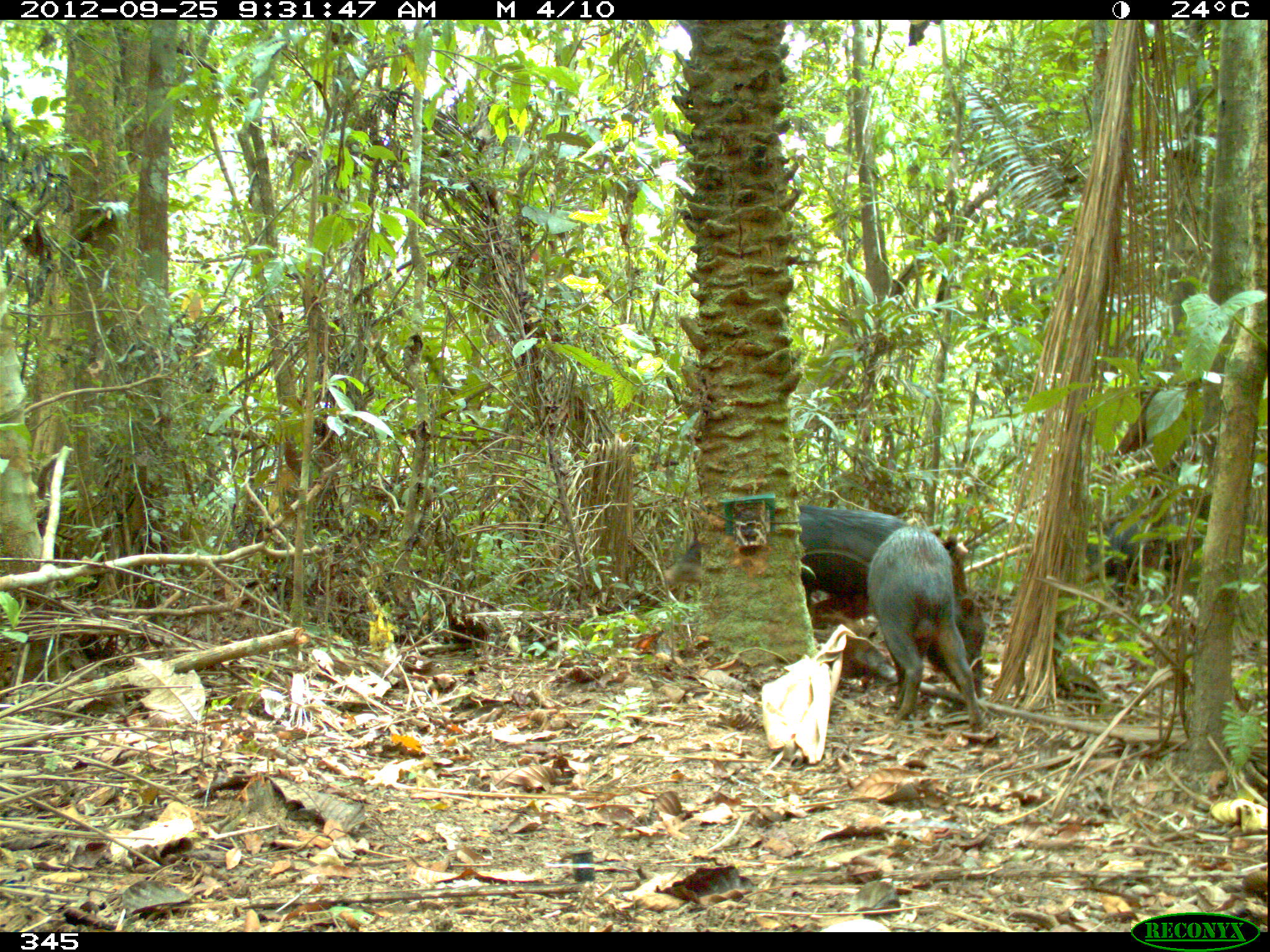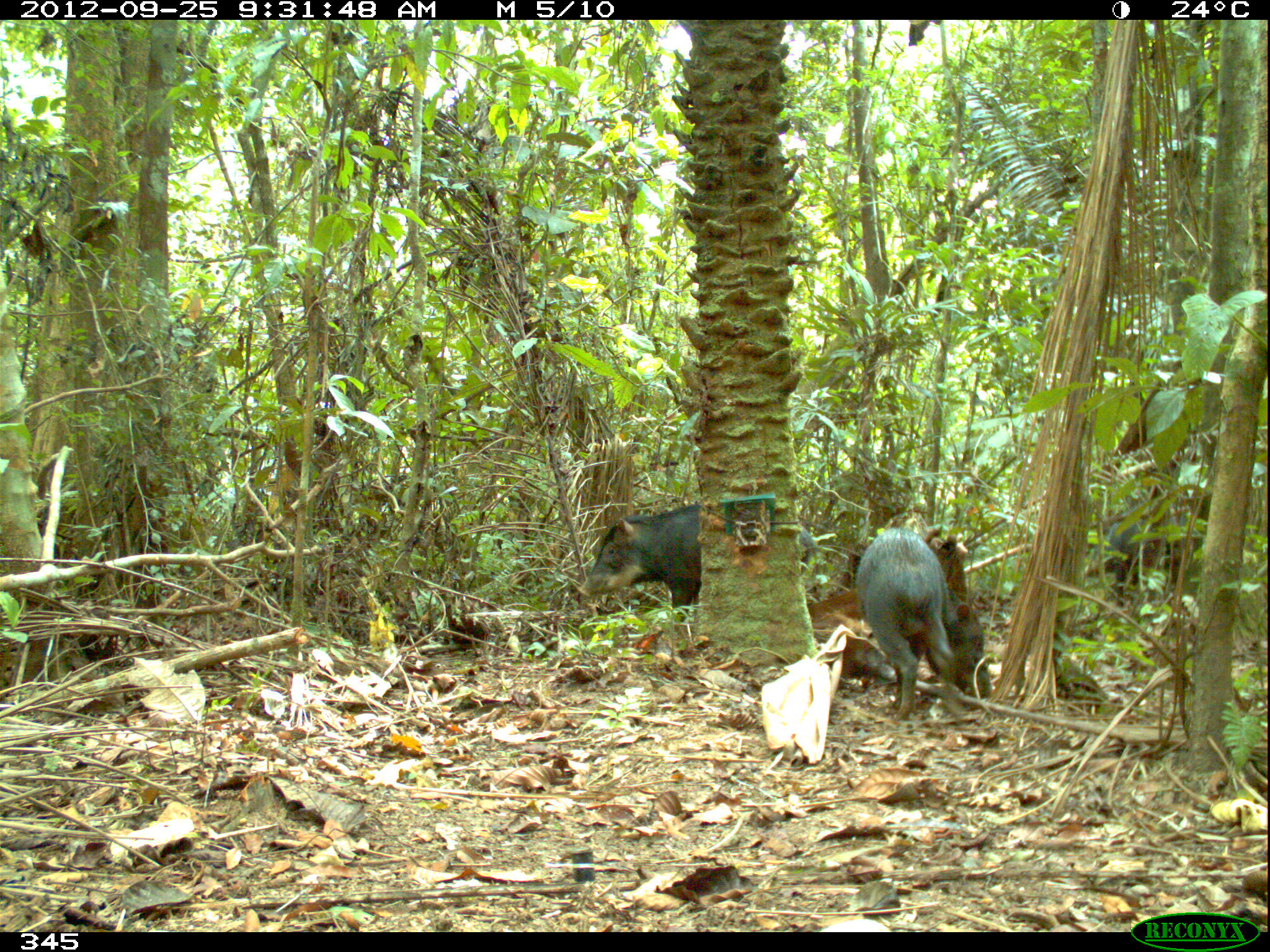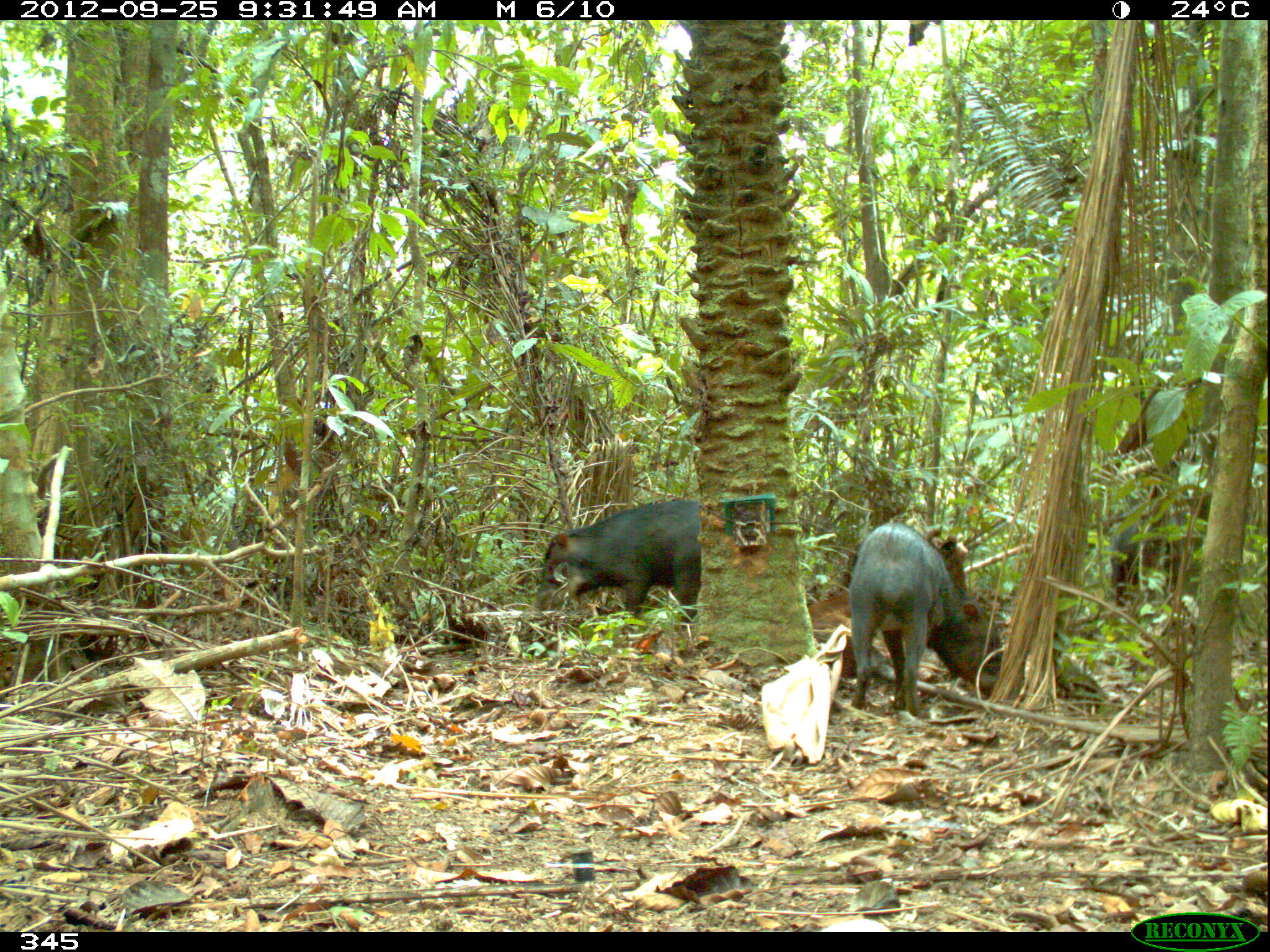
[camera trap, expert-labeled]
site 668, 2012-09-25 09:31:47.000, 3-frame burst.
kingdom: Animalia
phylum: Chordata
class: Mammalia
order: Artiodactyla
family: Tayassuidae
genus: Tayassu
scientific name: Tayassu pecari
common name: white-lipped peccary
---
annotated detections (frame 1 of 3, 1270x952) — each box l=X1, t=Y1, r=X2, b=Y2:
tayassu pecari: l=663, t=505, r=911, b=605; l=867, t=526, r=986, b=731; l=1083, t=512, r=1199, b=606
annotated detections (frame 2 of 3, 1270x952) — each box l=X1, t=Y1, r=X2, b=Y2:
tayassu pecari: l=578, t=504, r=816, b=630; l=856, t=529, r=992, b=723; l=1085, t=501, r=1195, b=608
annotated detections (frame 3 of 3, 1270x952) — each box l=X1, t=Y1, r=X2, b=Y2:
tayassu pecari: l=848, t=523, r=1003, b=716; l=531, t=500, r=699, b=629; l=1110, t=519, r=1162, b=608; l=1146, t=514, r=1200, b=584